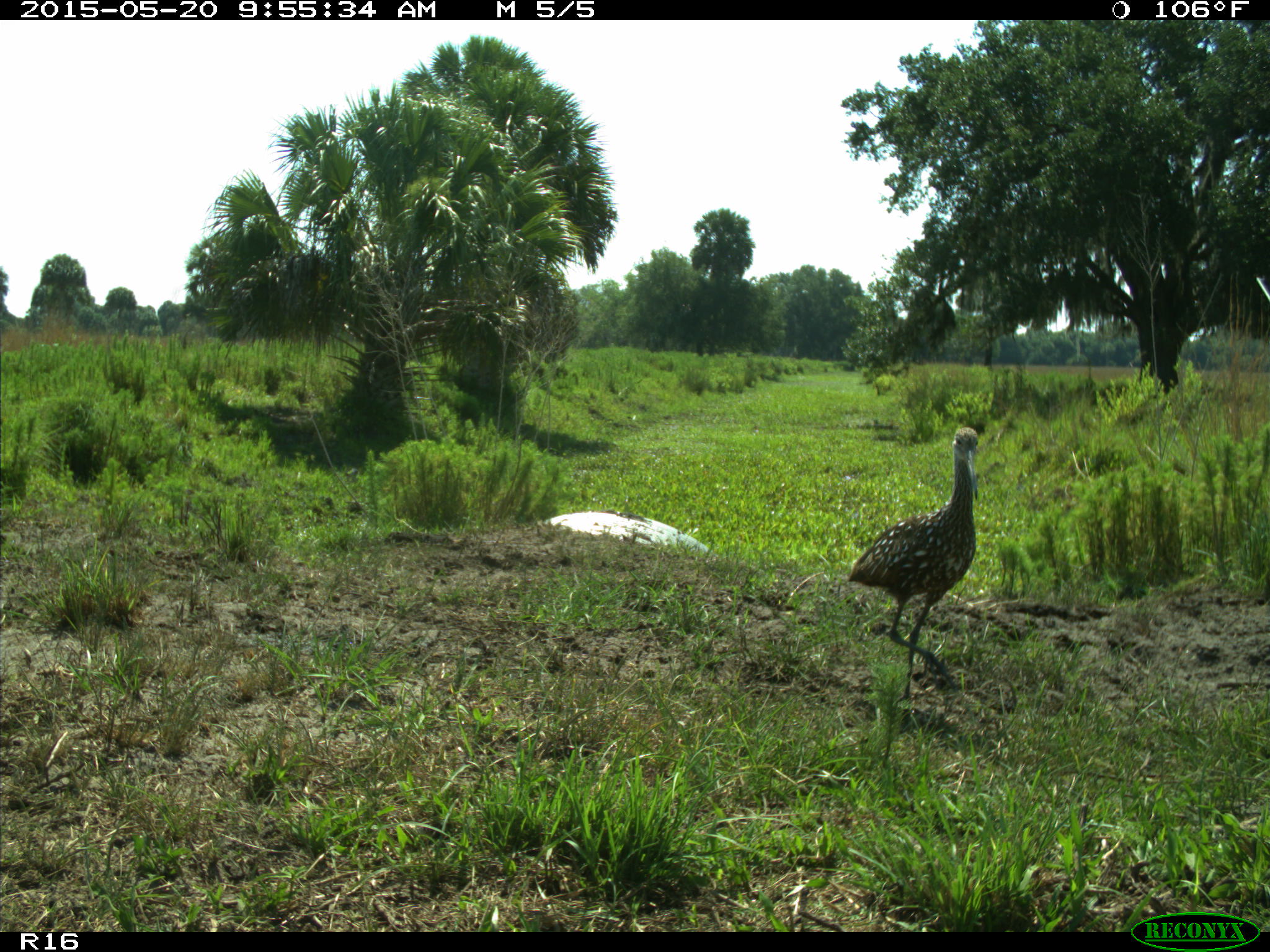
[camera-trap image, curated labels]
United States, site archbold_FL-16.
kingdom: Animalia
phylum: Chordata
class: Aves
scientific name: Aves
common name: birds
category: unidentified bird